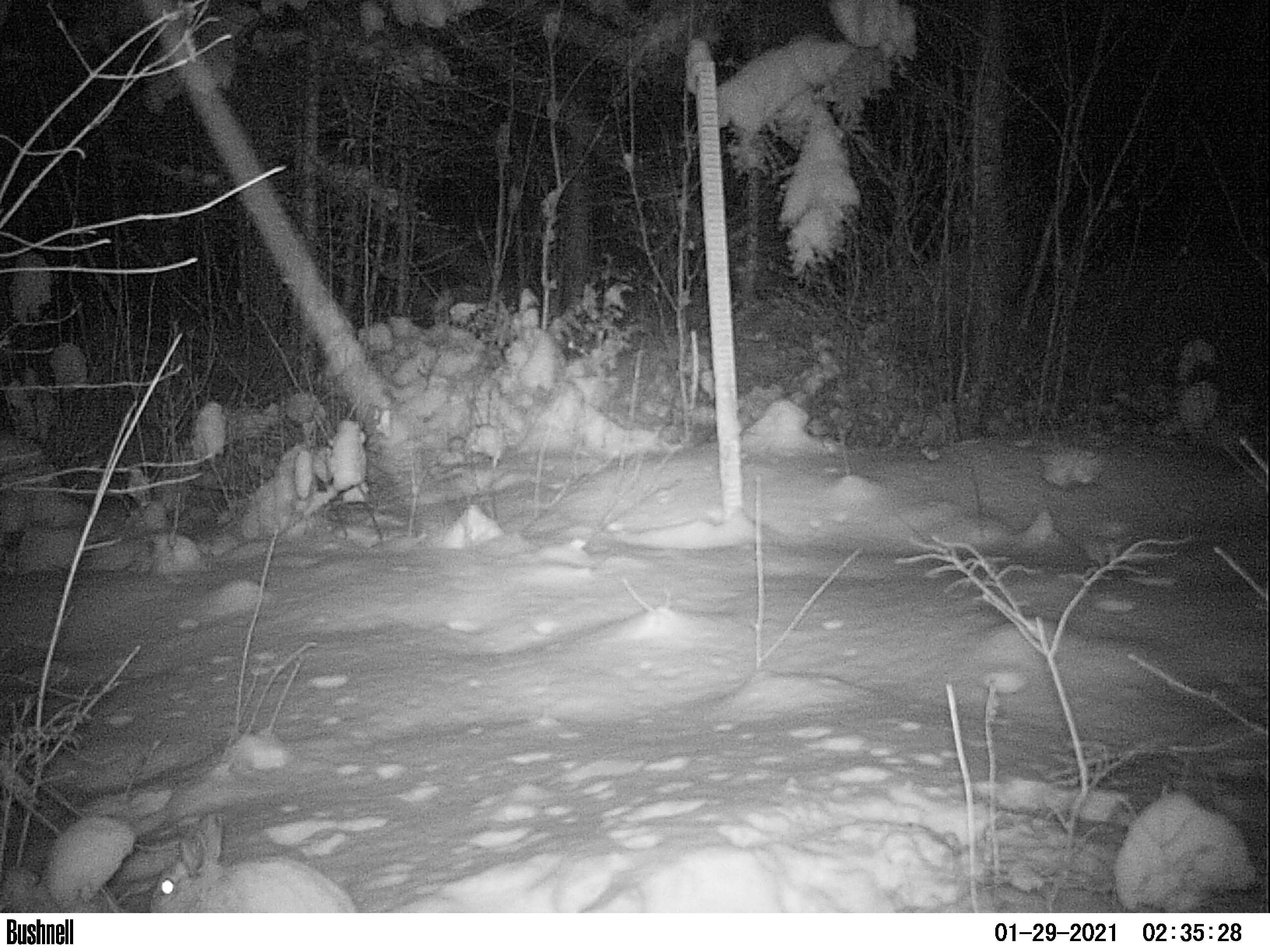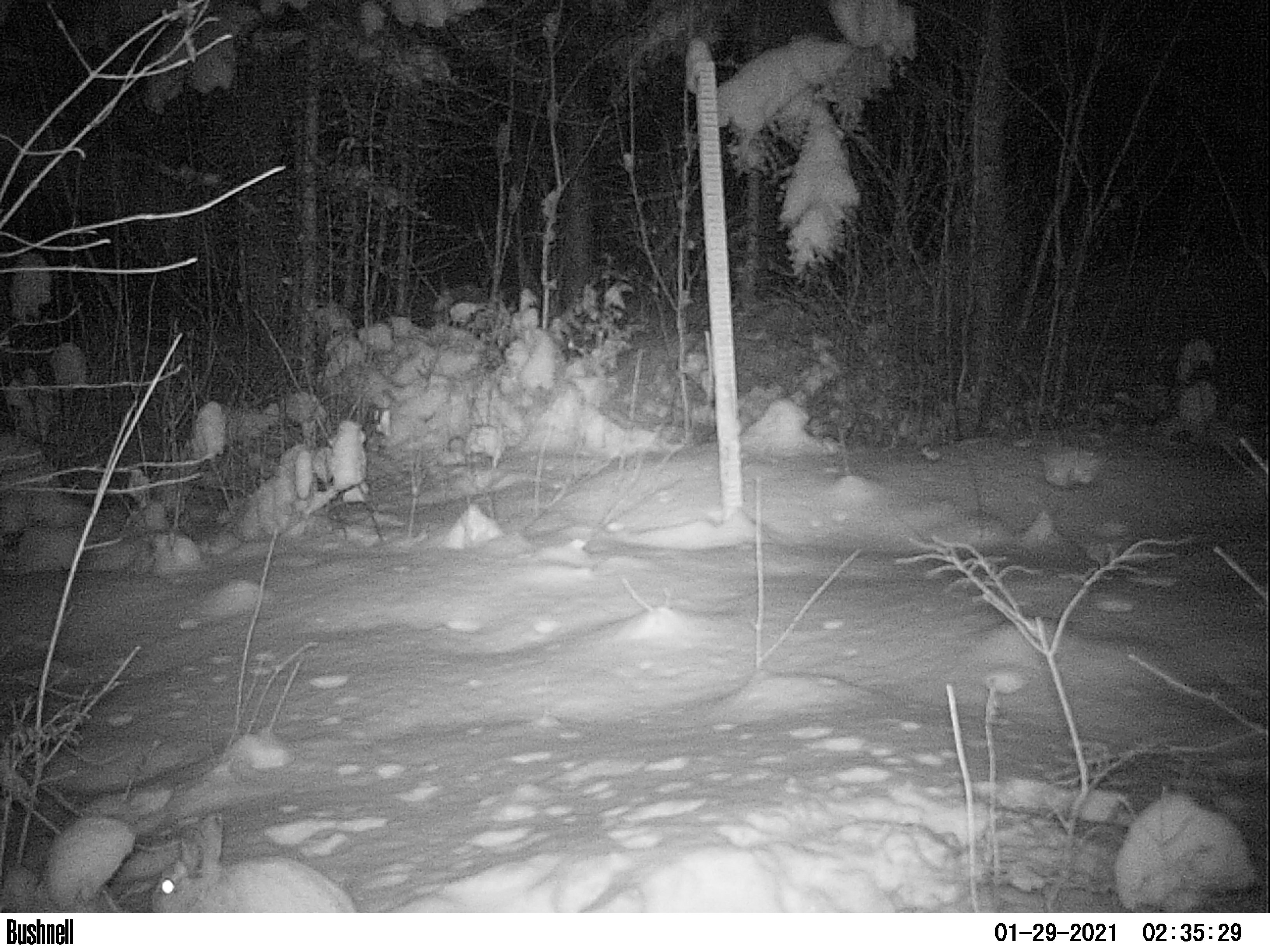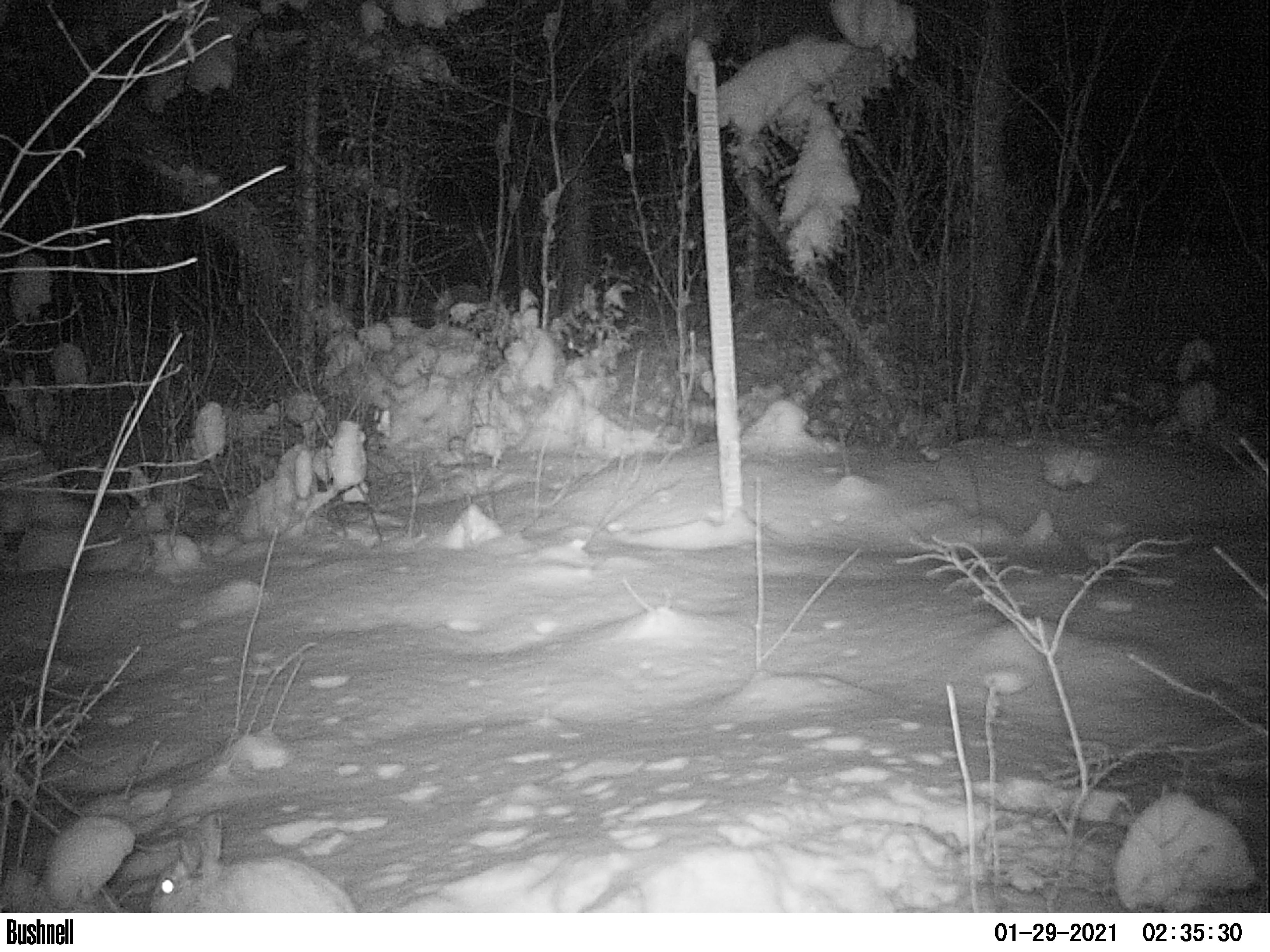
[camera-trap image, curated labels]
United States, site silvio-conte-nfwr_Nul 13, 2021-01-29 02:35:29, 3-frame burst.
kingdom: Animalia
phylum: Chordata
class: Mammalia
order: Lagomorpha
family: Leporidae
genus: Lepus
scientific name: Lepus americanus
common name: snowshoe hare